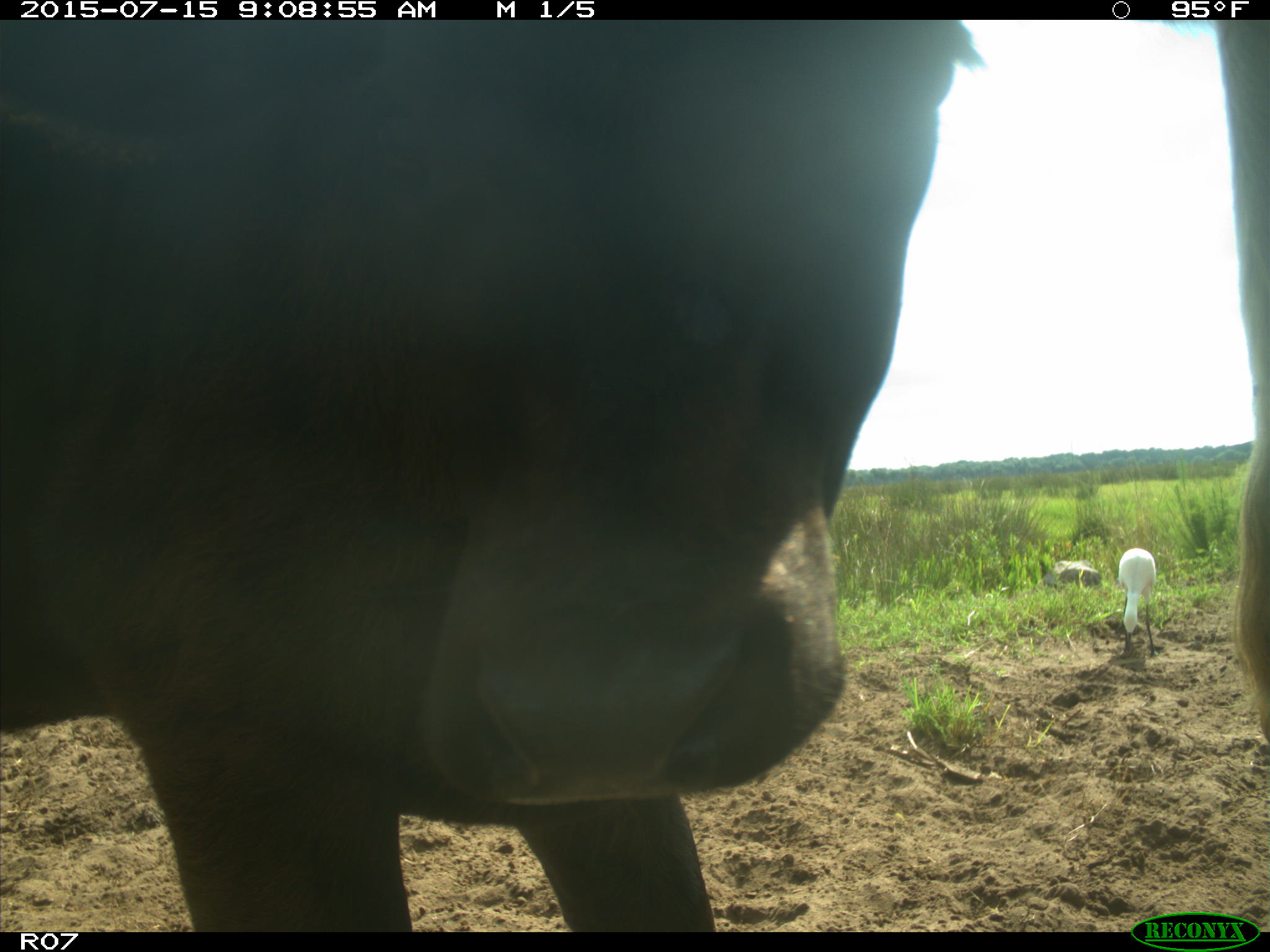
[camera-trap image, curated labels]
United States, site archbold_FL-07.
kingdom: Animalia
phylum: Chordata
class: Mammalia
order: Artiodactyla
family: Bovidae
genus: Bos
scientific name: Bos taurus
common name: domestic cow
Bos taurus (domestic cow).